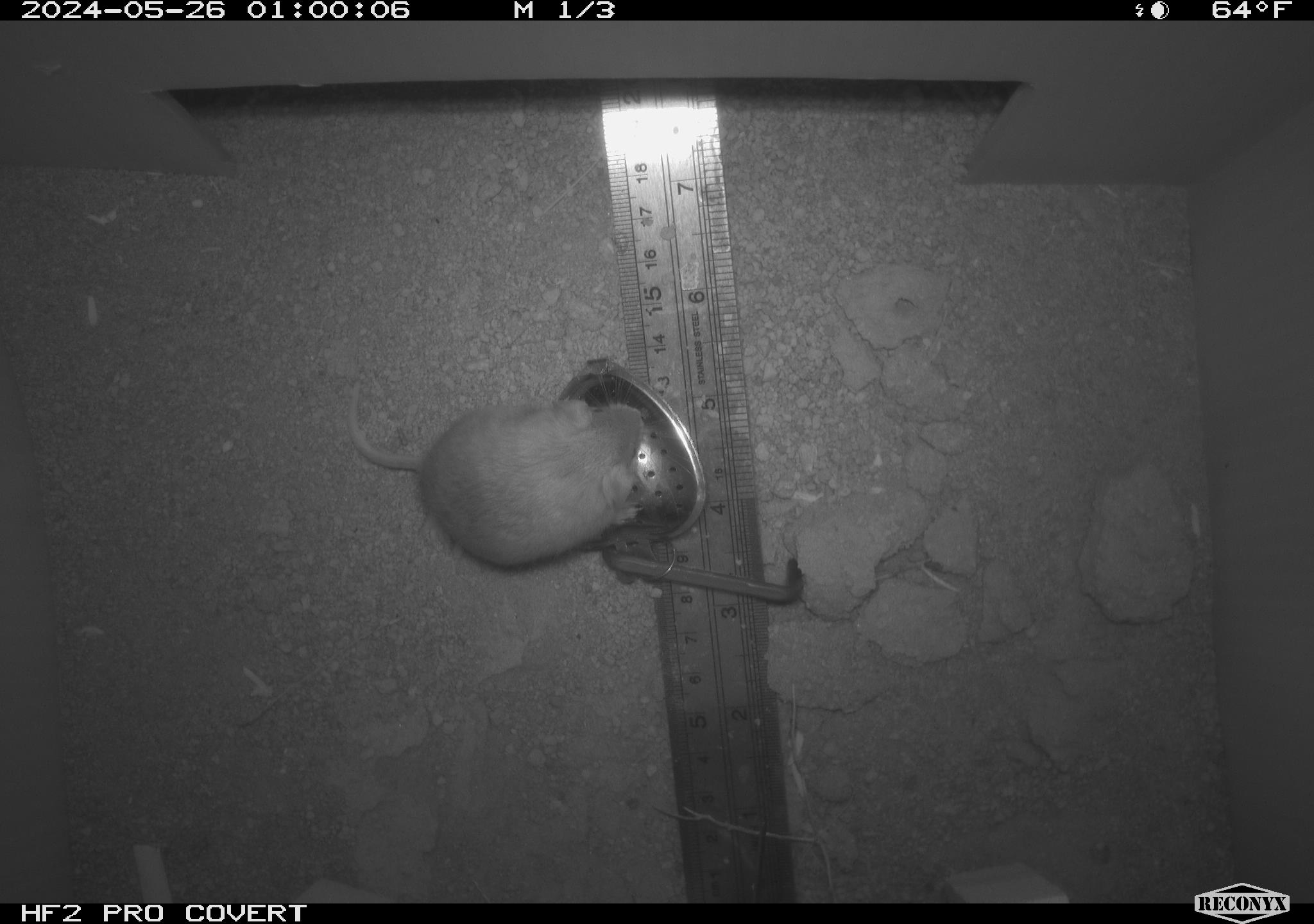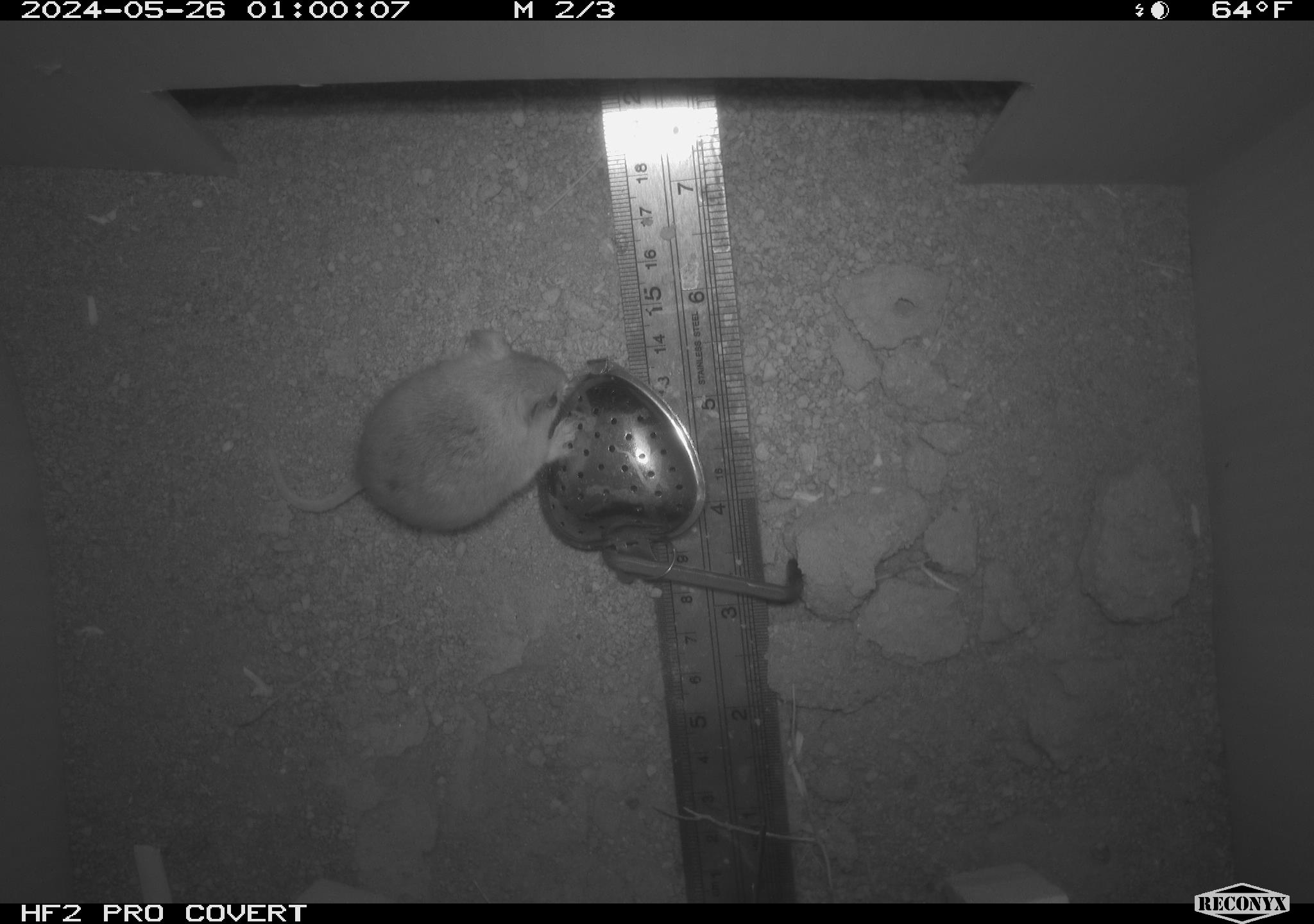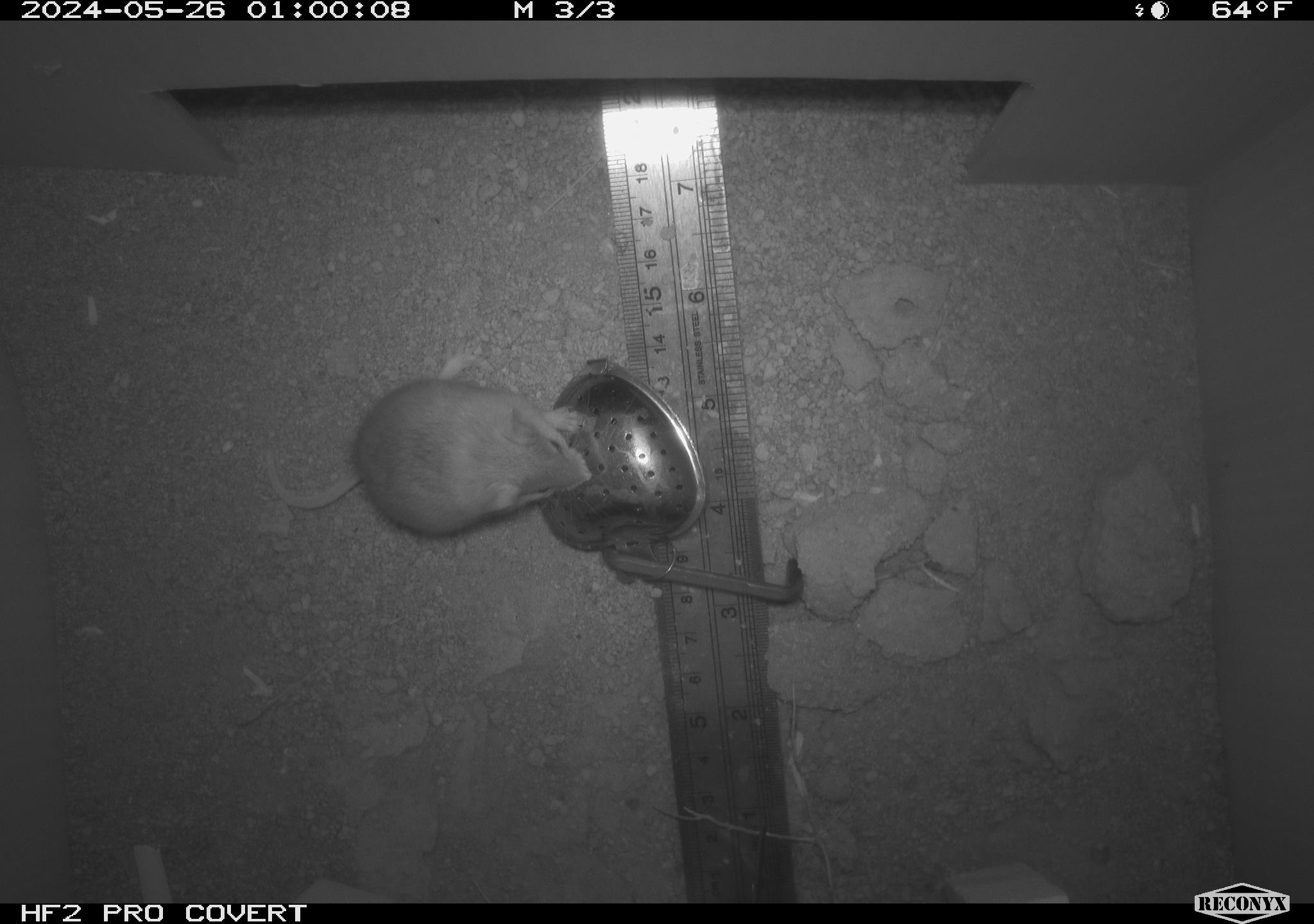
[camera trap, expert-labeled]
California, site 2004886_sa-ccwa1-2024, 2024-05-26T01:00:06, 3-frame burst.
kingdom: Animalia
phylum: Chordata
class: Mammalia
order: Rodentia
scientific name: Rodentia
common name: mouse species